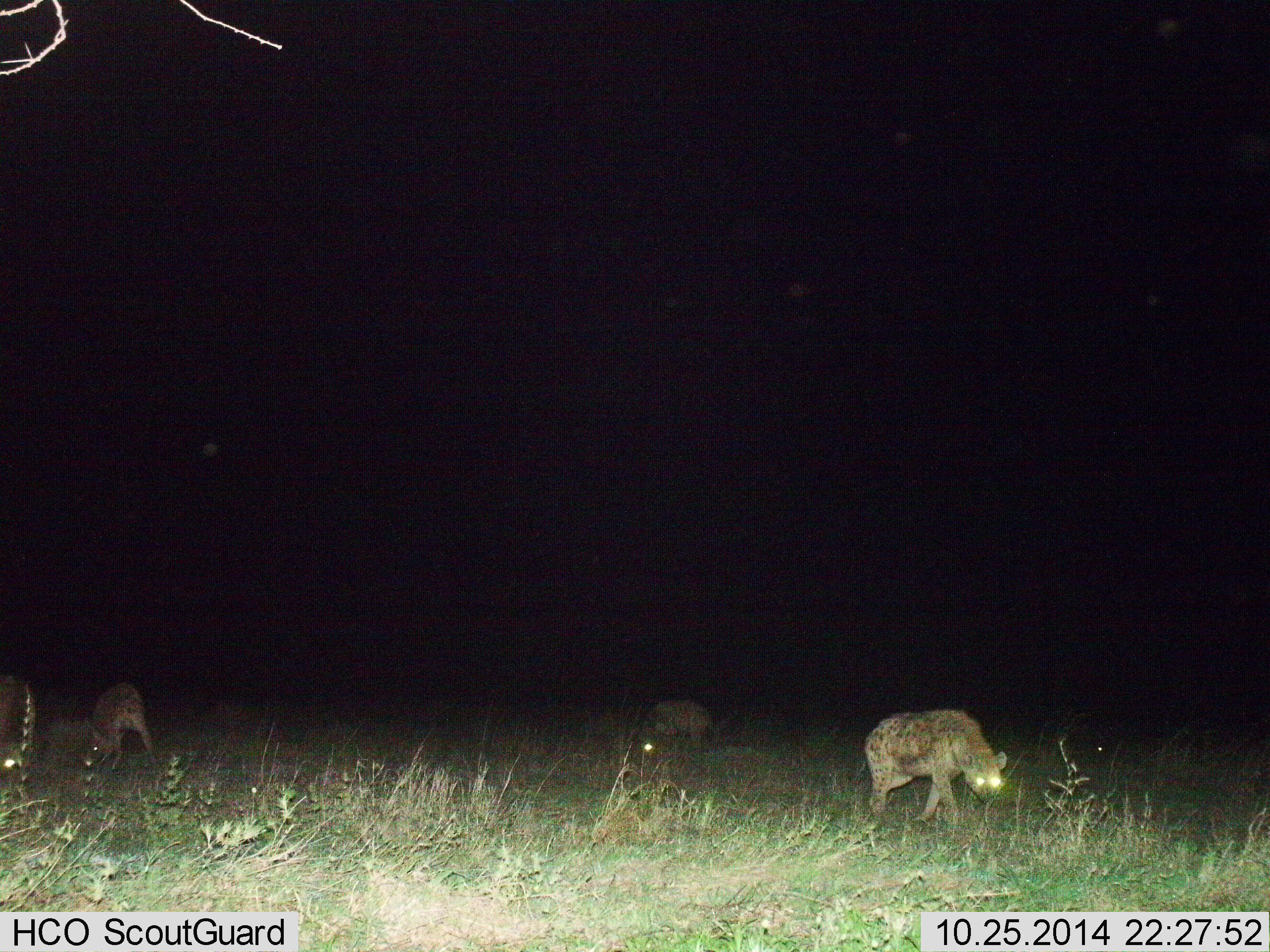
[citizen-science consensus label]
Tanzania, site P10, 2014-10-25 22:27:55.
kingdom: Animalia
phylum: Chordata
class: Mammalia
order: Carnivora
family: Hyaenidae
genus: Crocuta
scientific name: Crocuta crocuta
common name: spotted hyena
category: hyenaspotted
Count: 3.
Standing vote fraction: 30%.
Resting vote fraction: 10%.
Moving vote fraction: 70%.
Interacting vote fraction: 0%.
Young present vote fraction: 0%.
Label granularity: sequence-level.